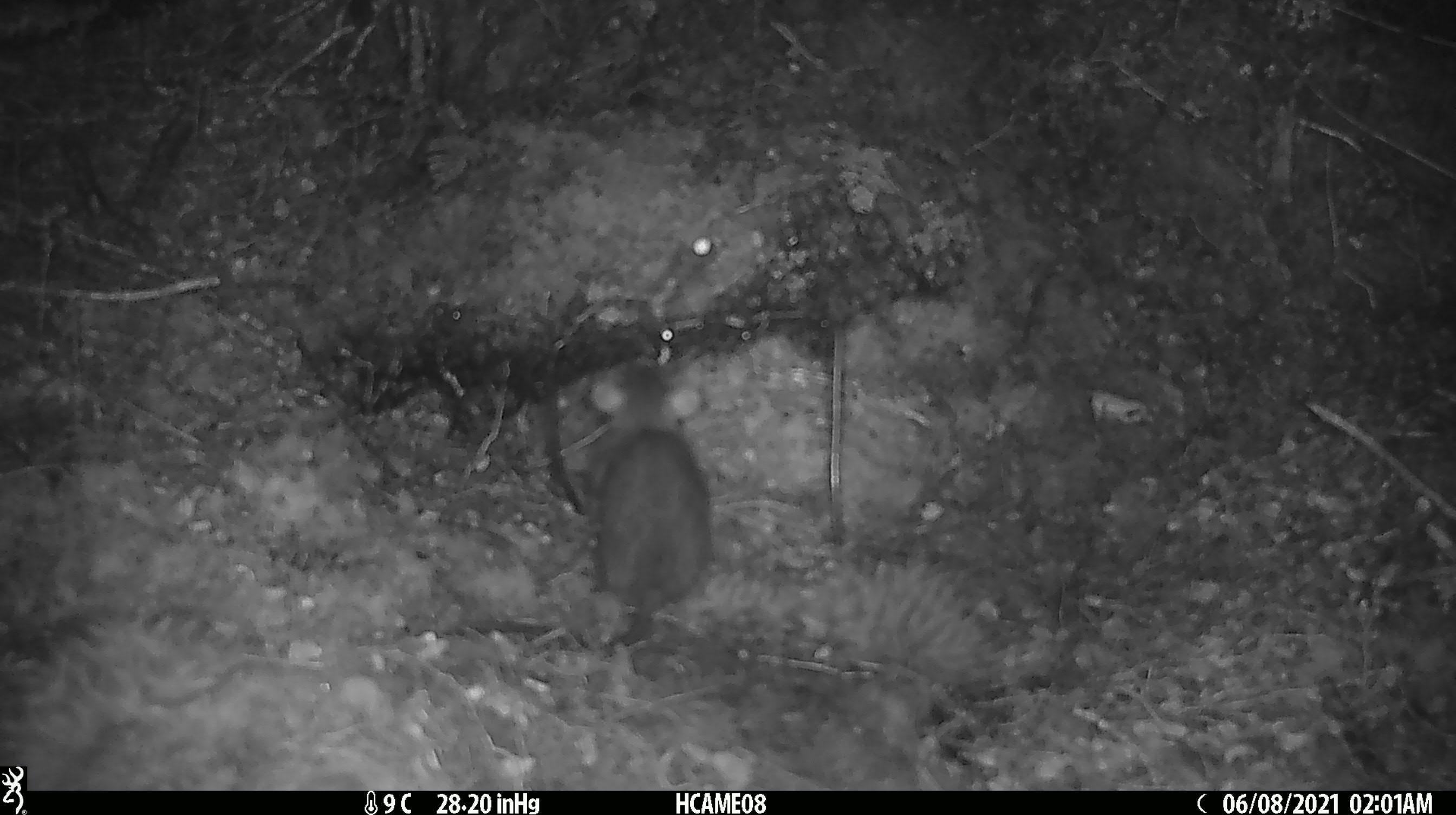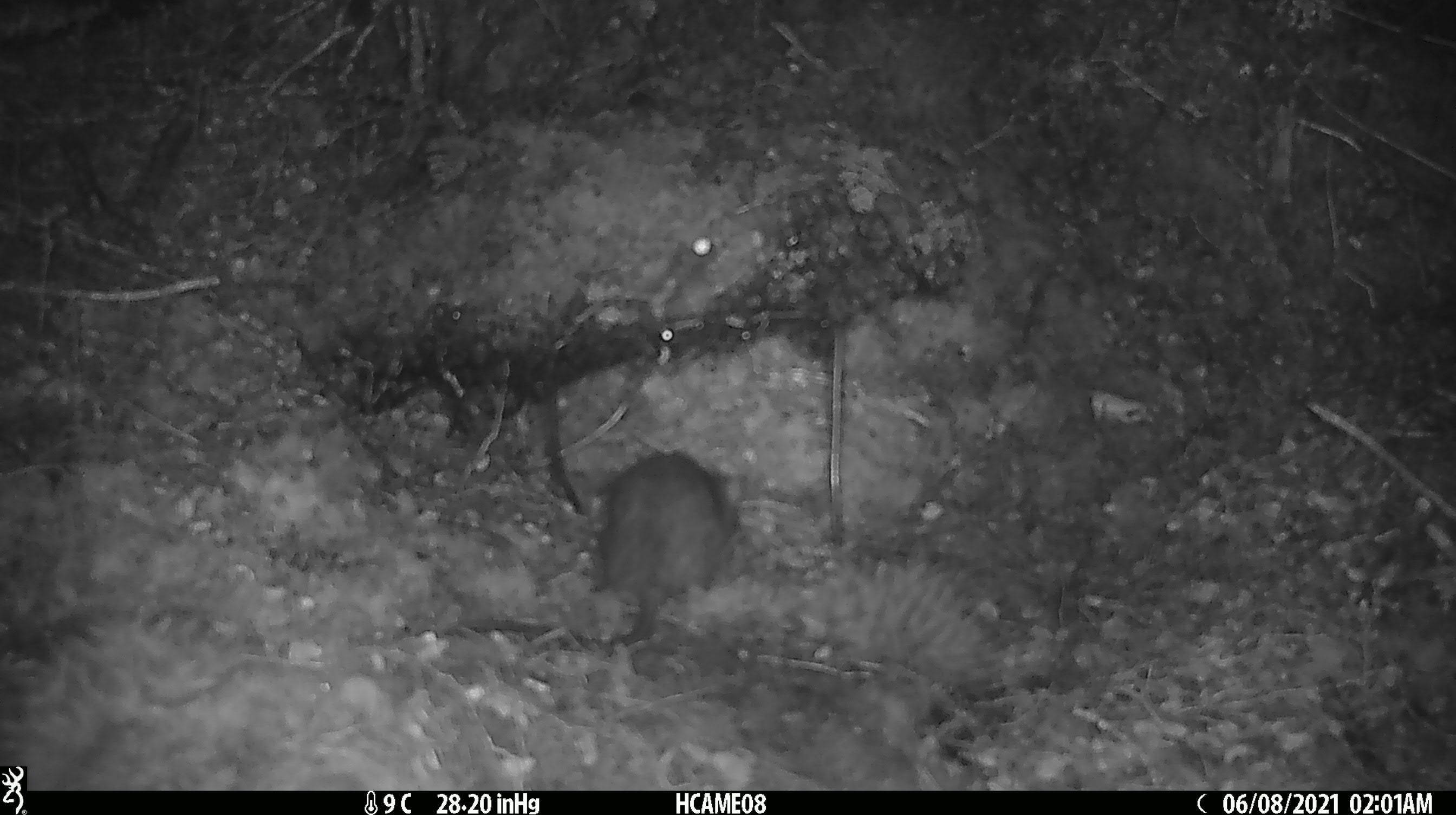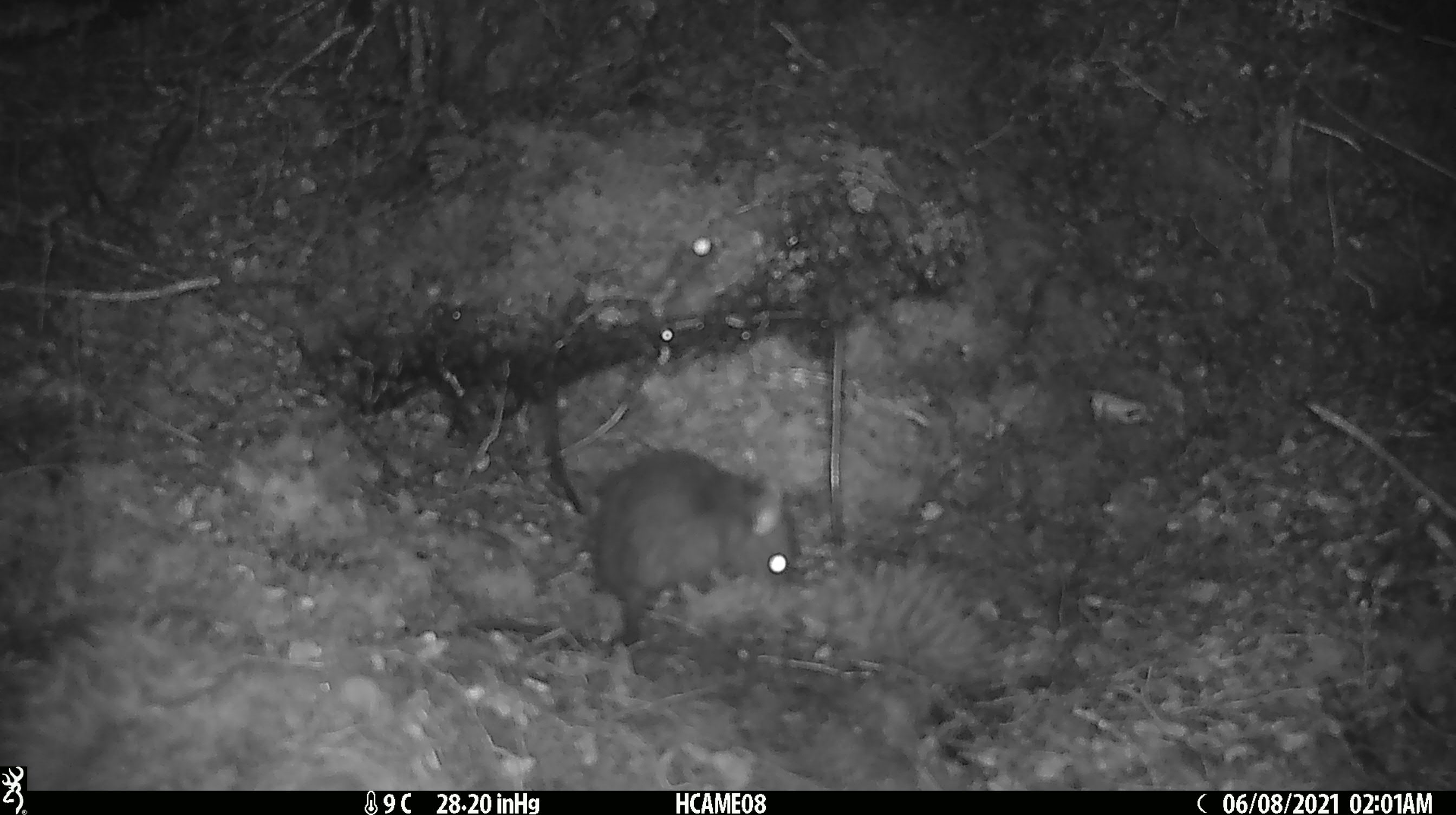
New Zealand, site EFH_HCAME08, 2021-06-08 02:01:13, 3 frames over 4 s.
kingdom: Animalia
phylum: Chordata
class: Mammalia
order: Rodentia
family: Muridae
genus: Rattus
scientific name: Rattus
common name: rat